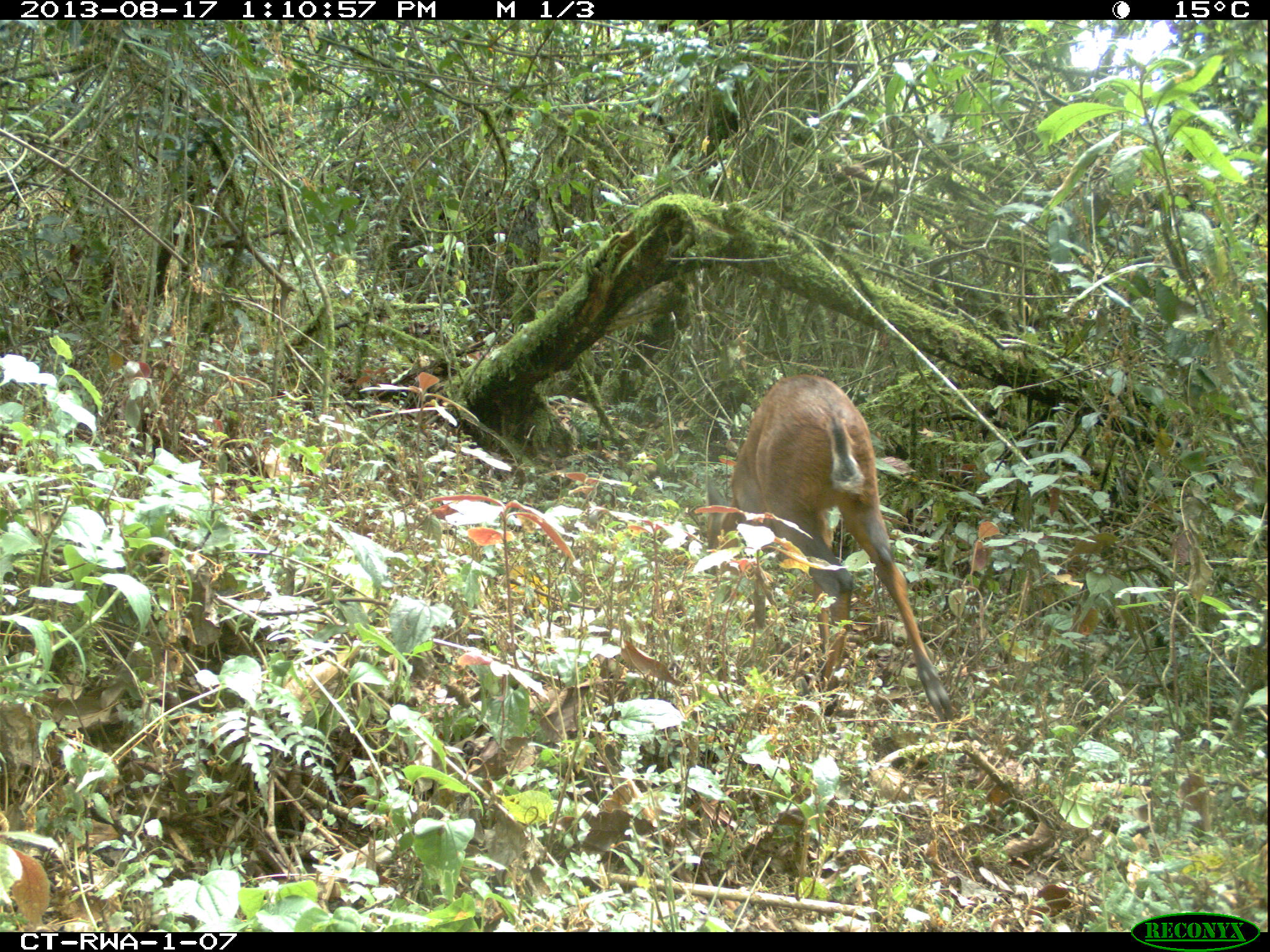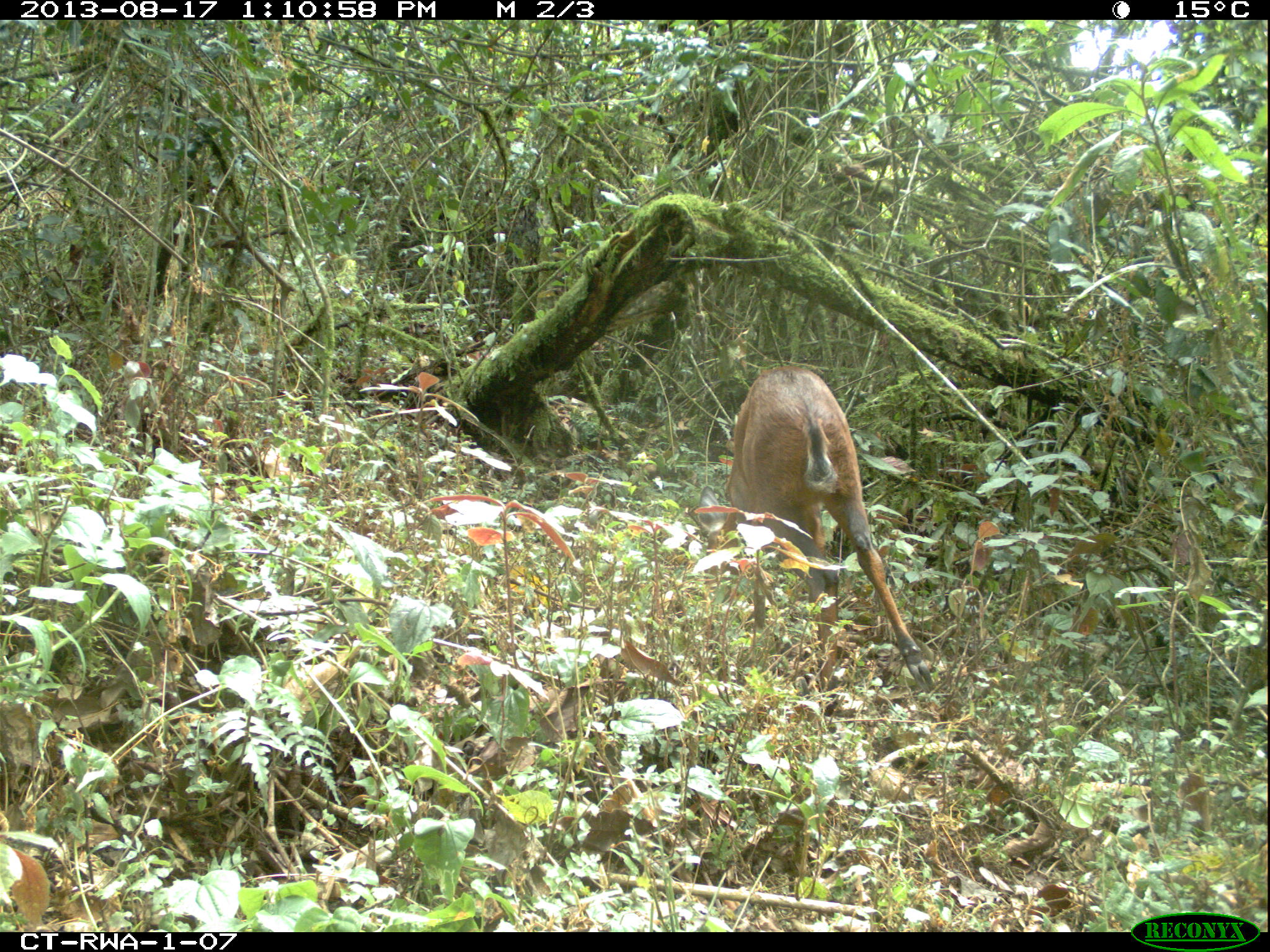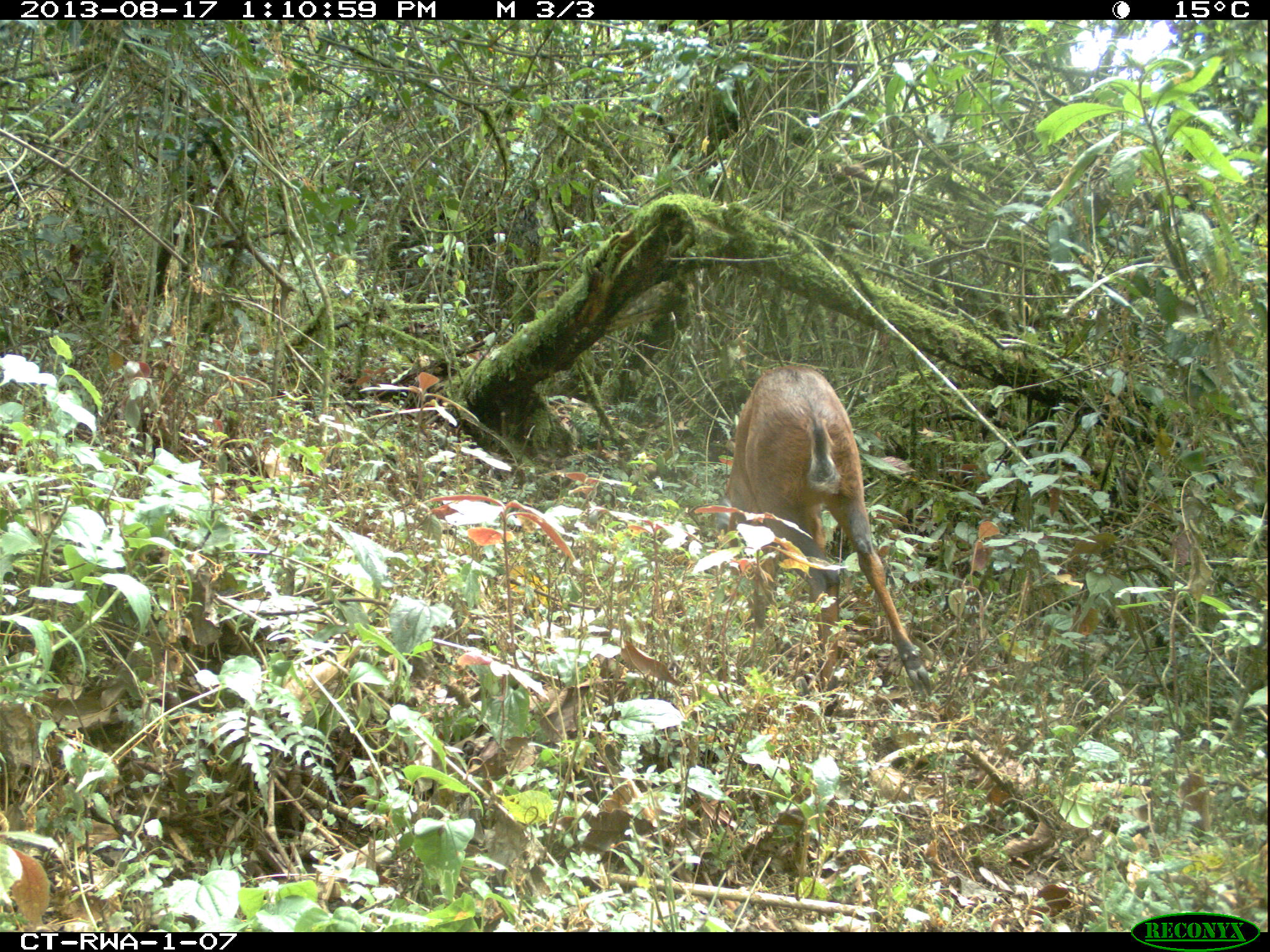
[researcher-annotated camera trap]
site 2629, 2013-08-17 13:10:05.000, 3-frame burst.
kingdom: Animalia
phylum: Chordata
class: Mammalia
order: Artiodactyla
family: Bovidae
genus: Cephalophus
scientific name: Cephalophus nigrifrons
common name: black-fronted duiker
Cephalophus nigrifrons (black-fronted duiker), count 1.